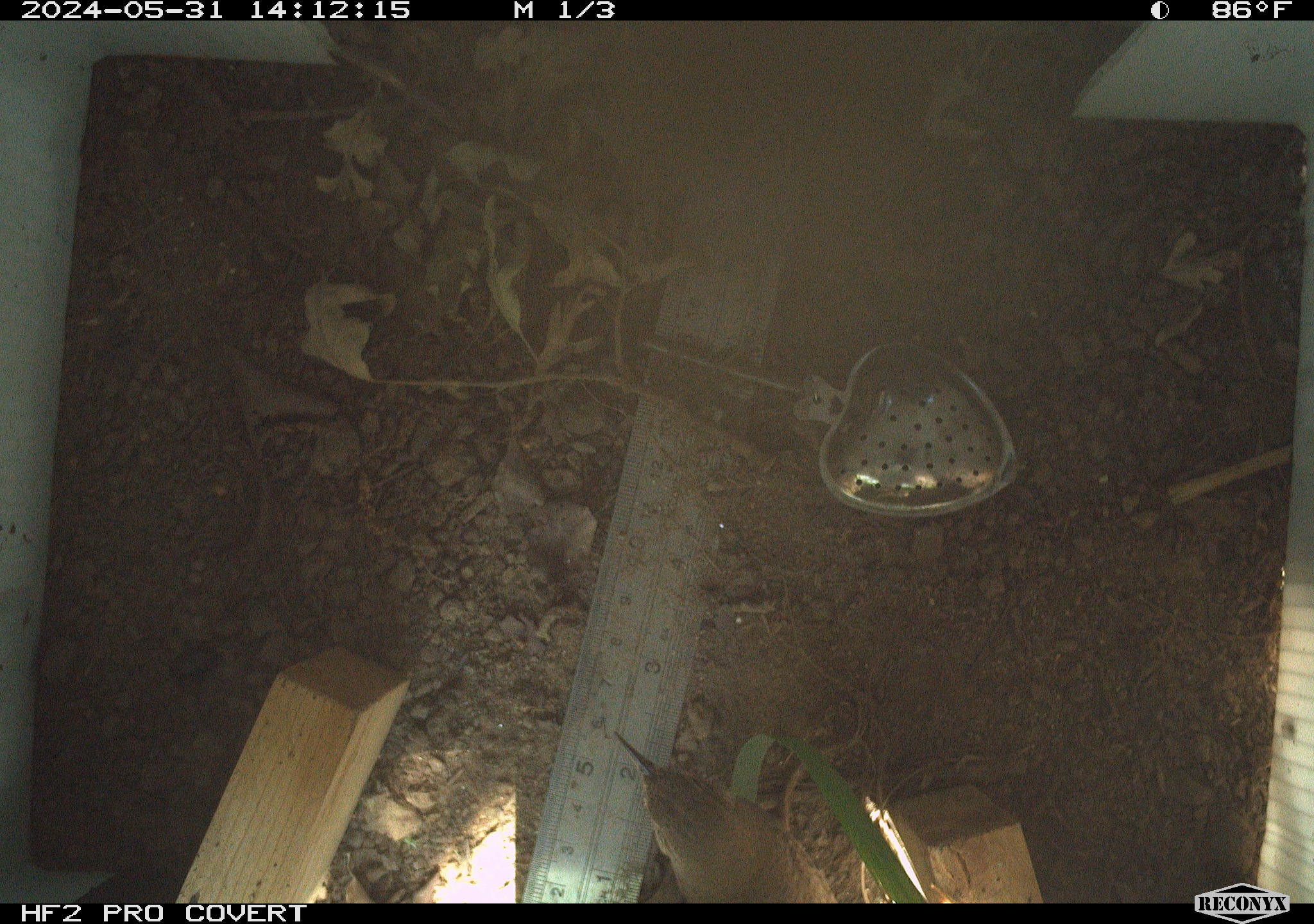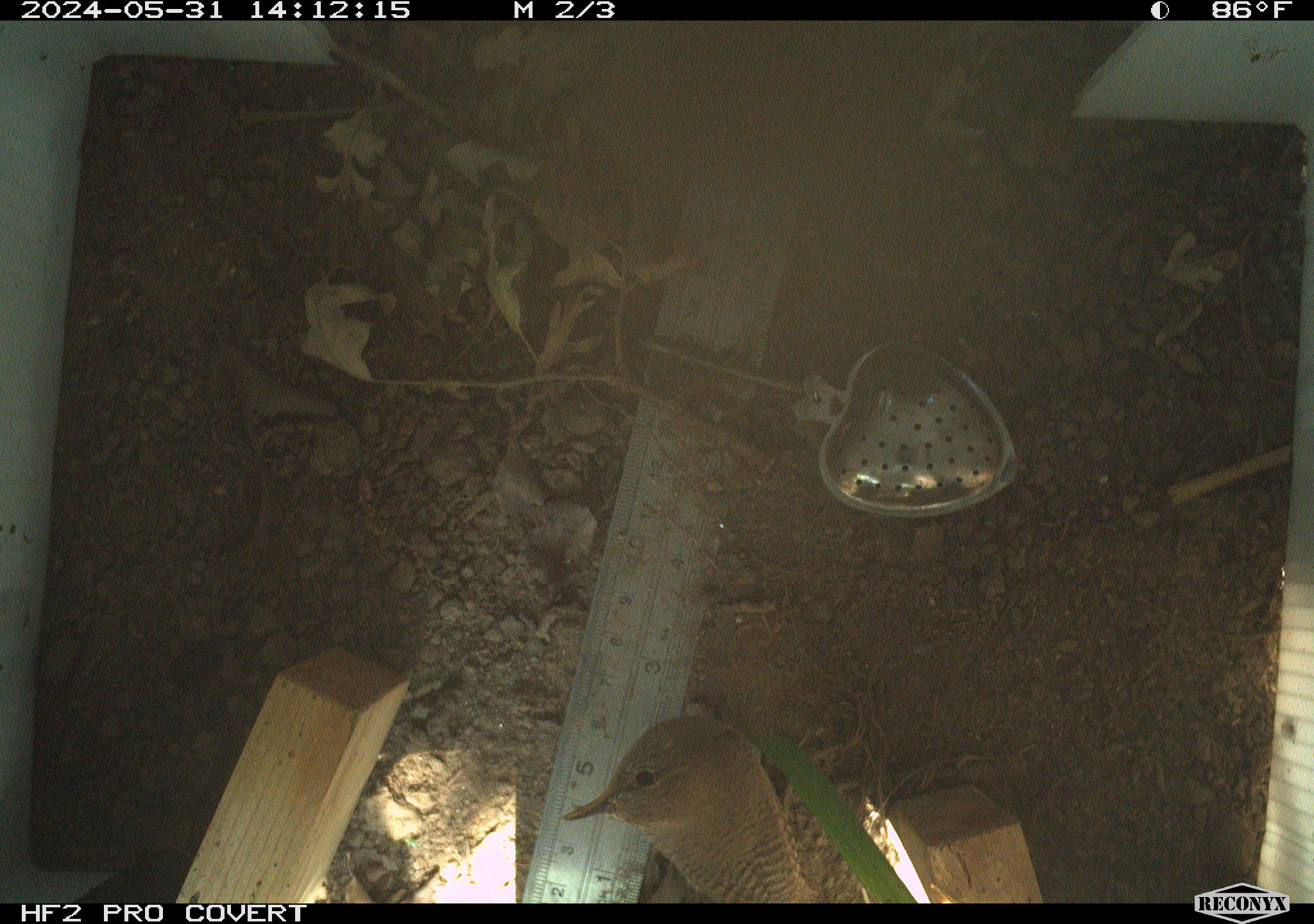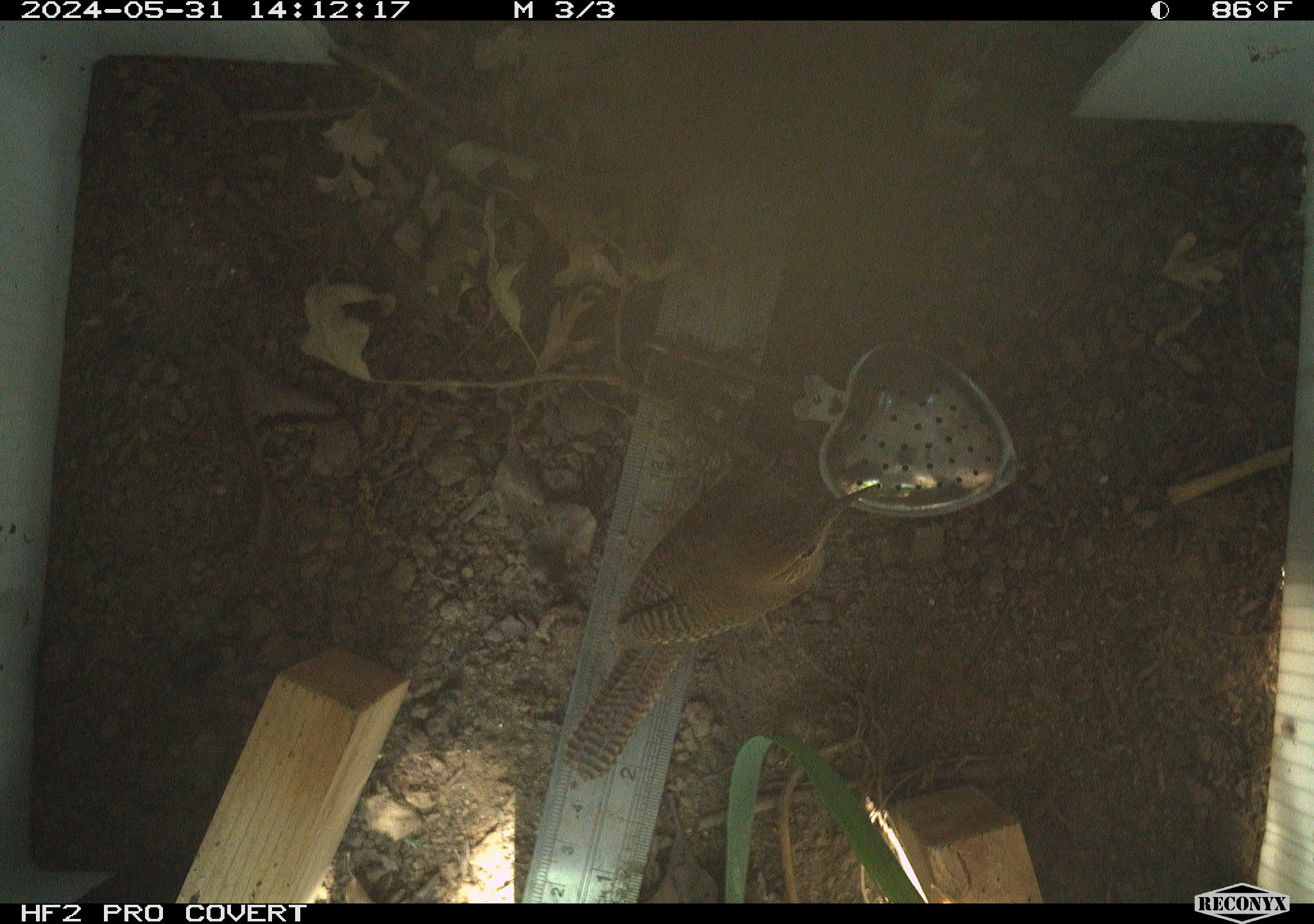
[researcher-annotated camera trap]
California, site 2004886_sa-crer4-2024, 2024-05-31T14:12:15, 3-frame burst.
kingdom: Animalia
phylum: Chordata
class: Aves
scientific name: Aves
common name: bird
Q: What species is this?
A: Bird (Aves).